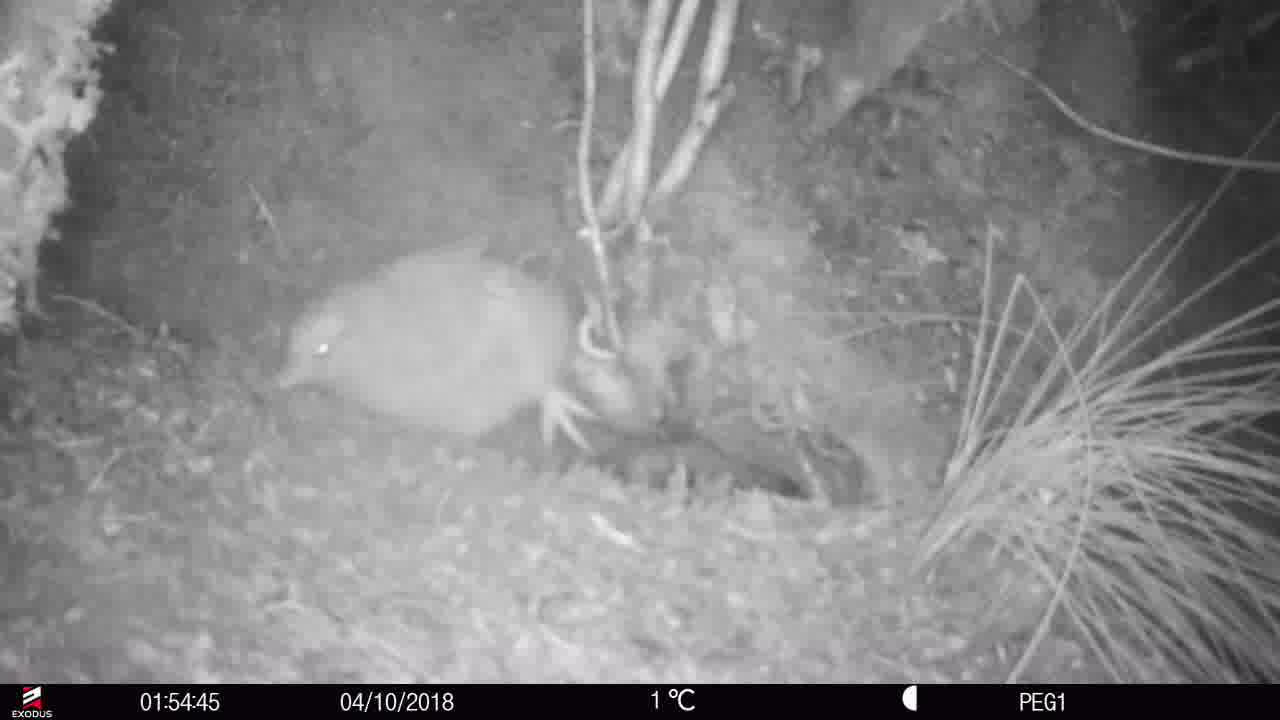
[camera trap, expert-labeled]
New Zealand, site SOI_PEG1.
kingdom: Animalia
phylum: Chordata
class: Aves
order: Apterygiformes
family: Apterygidae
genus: Apteryx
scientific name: Apteryx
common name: kiwi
Kiwi (Apteryx).